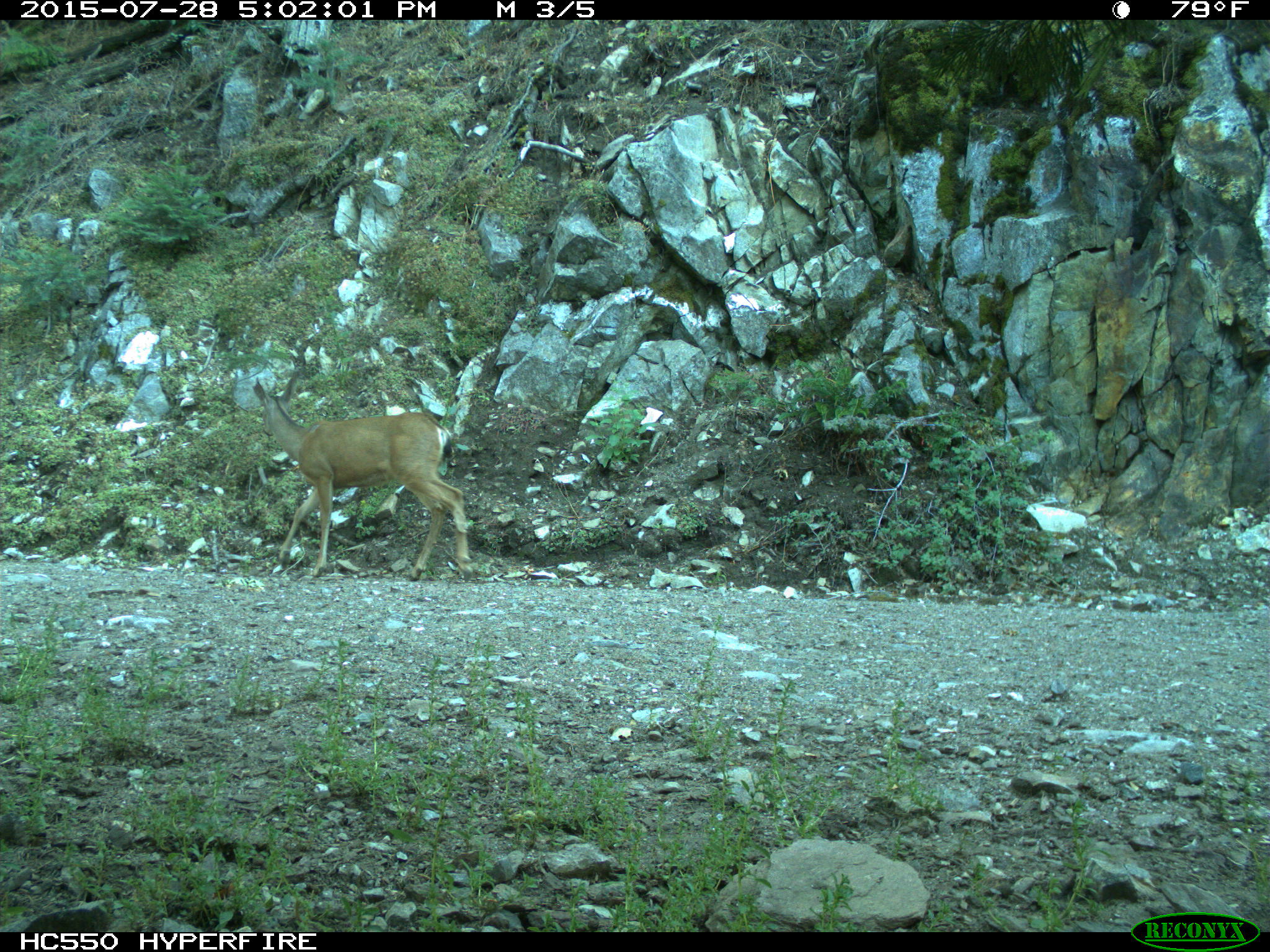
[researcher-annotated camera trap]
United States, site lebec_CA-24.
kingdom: Animalia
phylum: Chordata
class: Mammalia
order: Artiodactyla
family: Cervidae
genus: Odocoileus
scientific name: Odocoileus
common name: deer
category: unidentified deer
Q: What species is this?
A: Unidentified deer (deer) (Odocoileus).